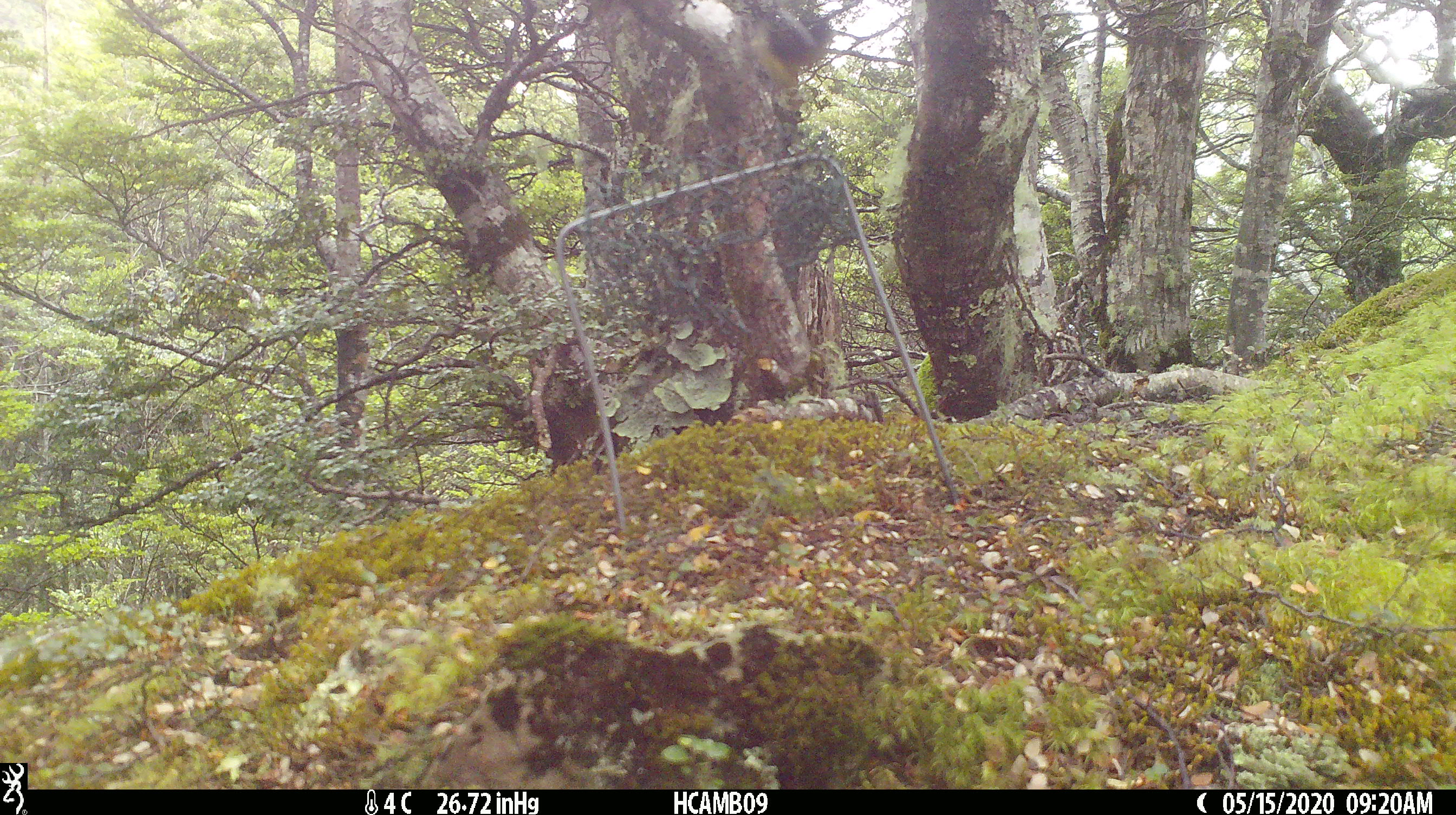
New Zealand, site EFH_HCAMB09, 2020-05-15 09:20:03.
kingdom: Animalia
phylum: Chordata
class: Aves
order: Passeriformes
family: Petroicidae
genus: Petroica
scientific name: Petroica macrocephala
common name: tomtit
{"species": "tomtit (Petroica macrocephala)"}